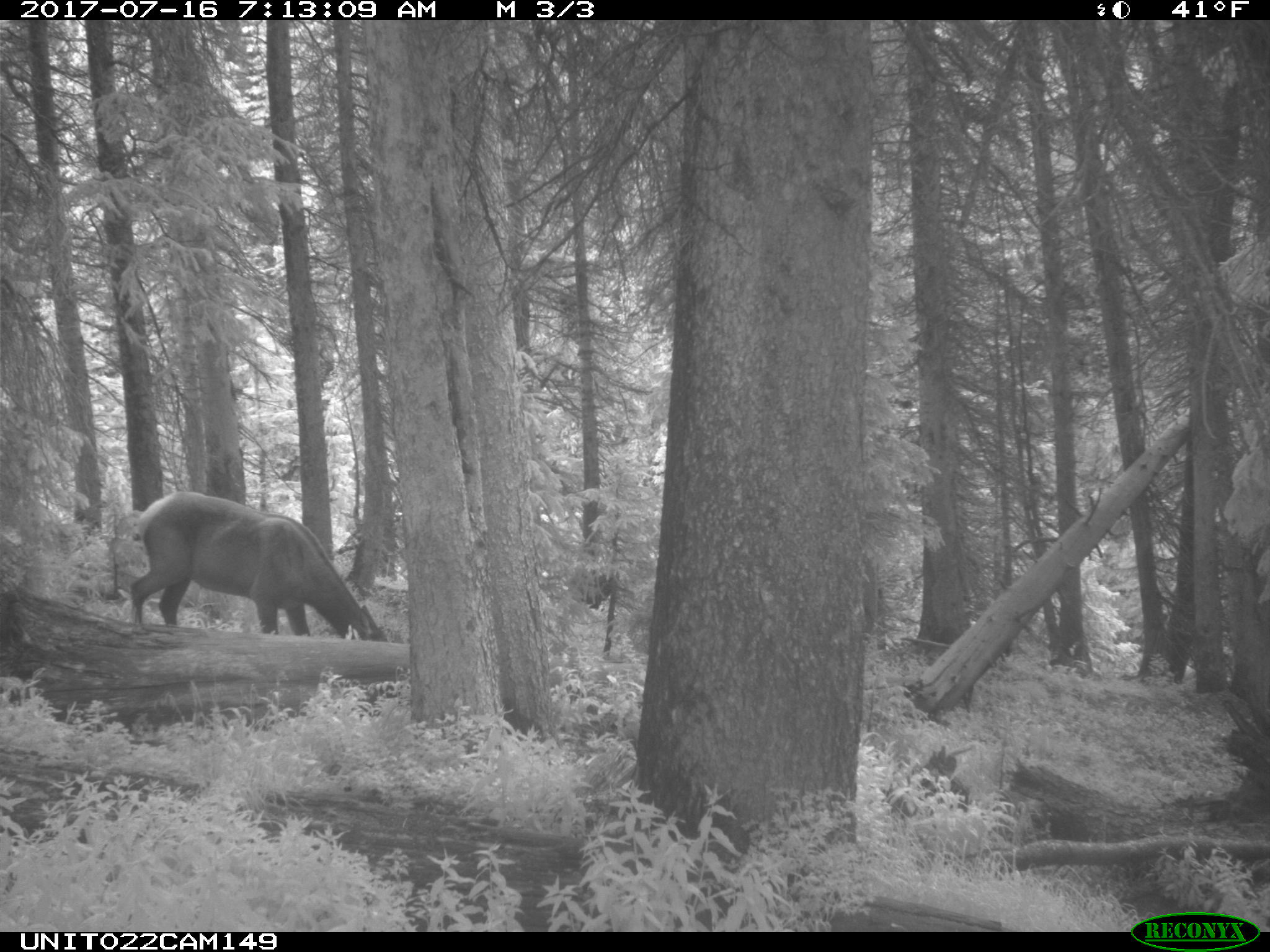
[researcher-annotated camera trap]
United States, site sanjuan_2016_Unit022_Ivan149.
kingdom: Animalia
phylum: Chordata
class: Mammalia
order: Artiodactyla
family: Cervidae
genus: Cervus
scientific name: Cervus elaphus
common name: red deer